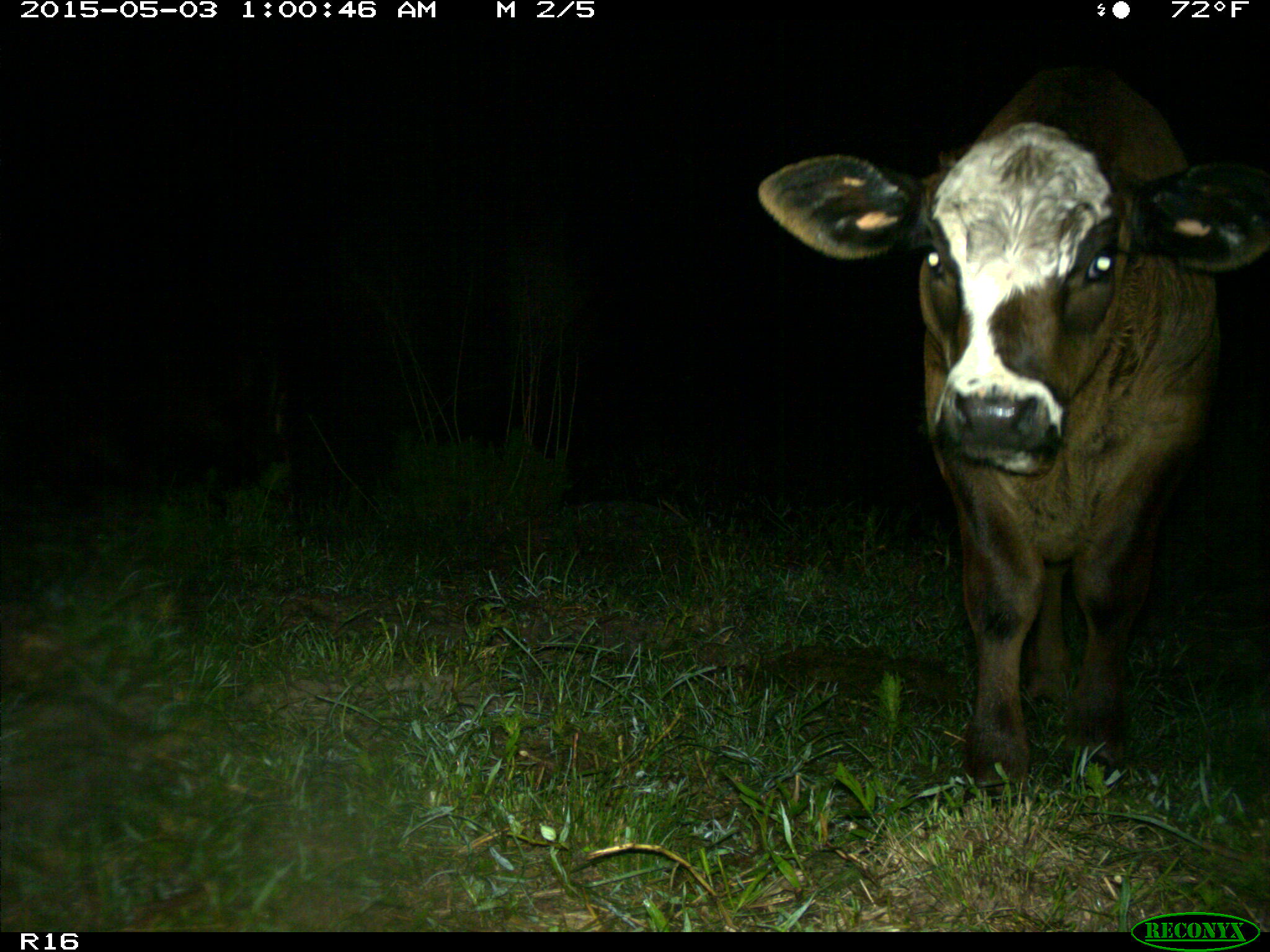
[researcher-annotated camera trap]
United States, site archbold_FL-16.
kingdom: Animalia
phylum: Chordata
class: Mammalia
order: Artiodactyla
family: Bovidae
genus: Bos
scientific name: Bos taurus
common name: domestic cow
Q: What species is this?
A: Bos taurus (domestic cow).